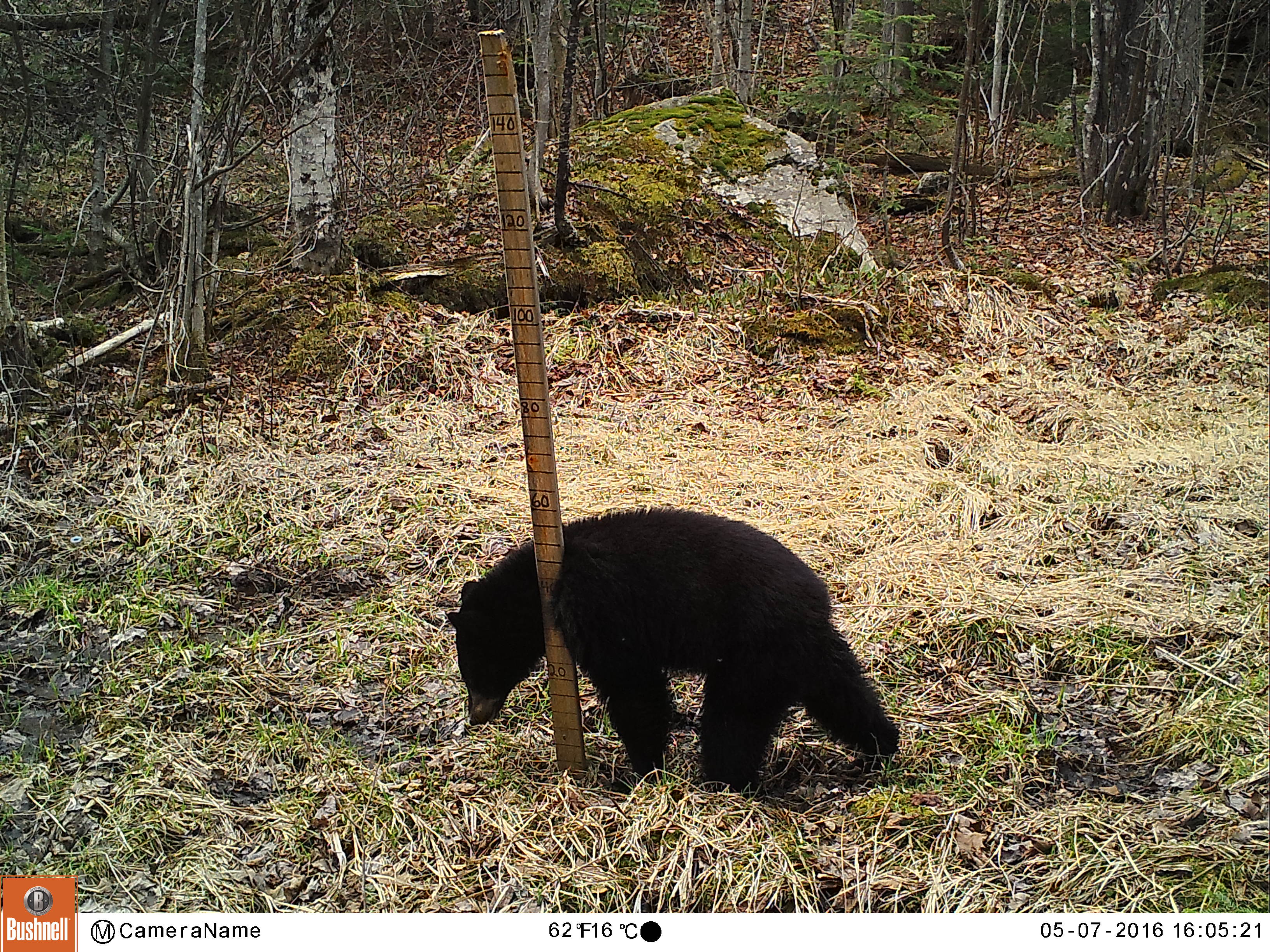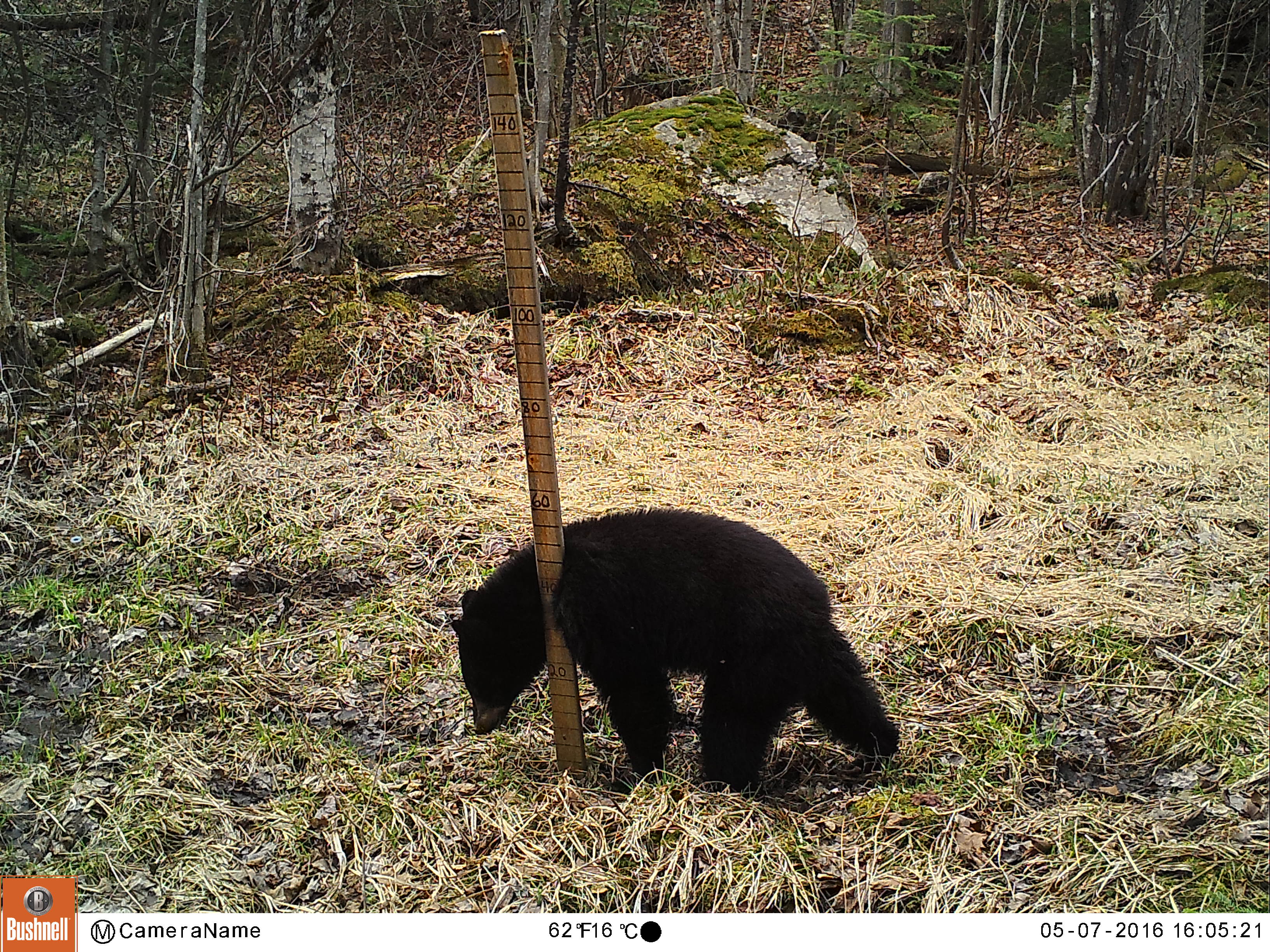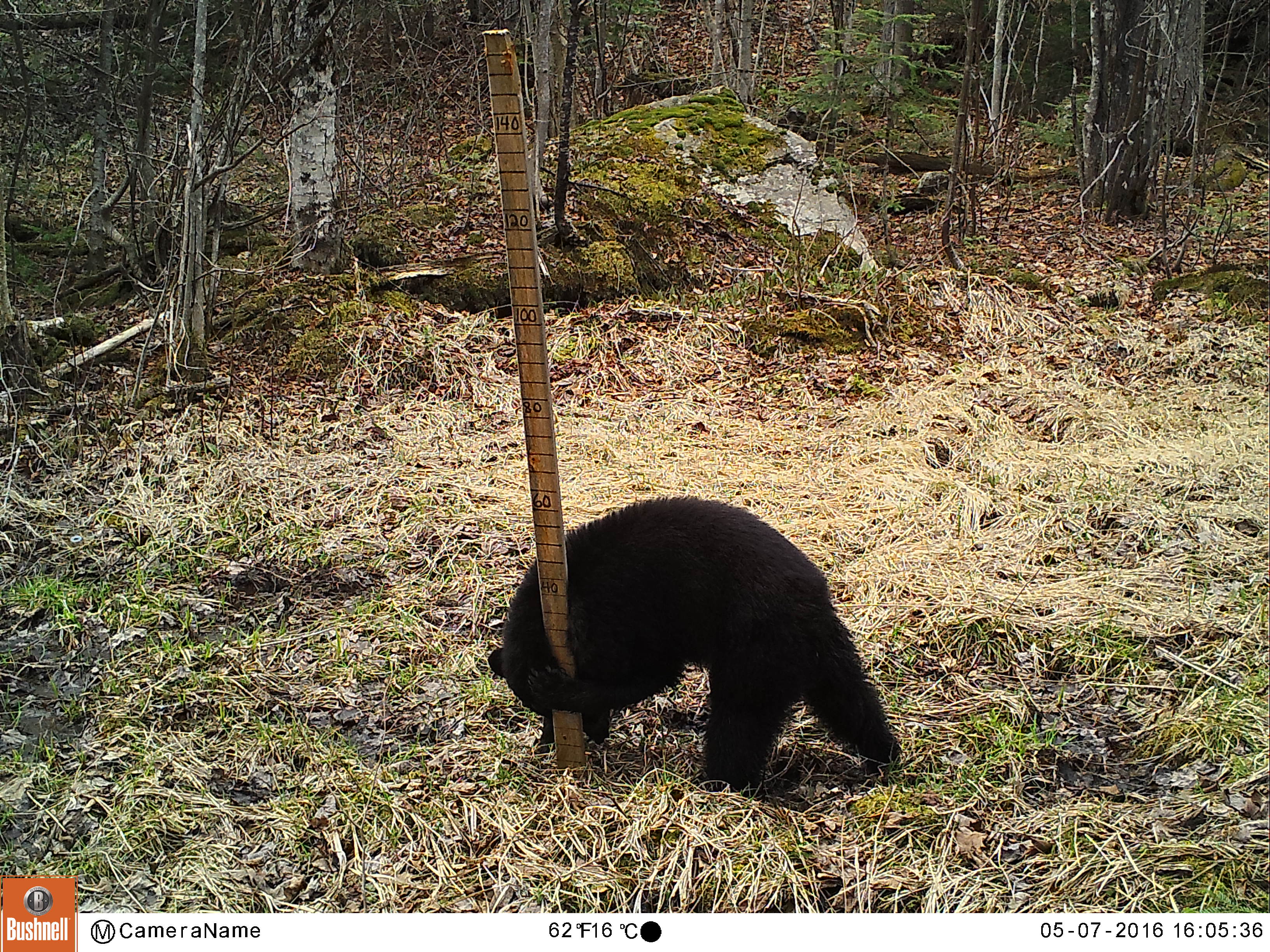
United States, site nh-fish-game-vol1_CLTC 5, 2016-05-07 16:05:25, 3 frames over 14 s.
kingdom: Animalia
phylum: Chordata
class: Mammalia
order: Carnivora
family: Ursidae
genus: Ursus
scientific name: Ursus americanus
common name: black bear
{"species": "black bear (Ursus americanus)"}